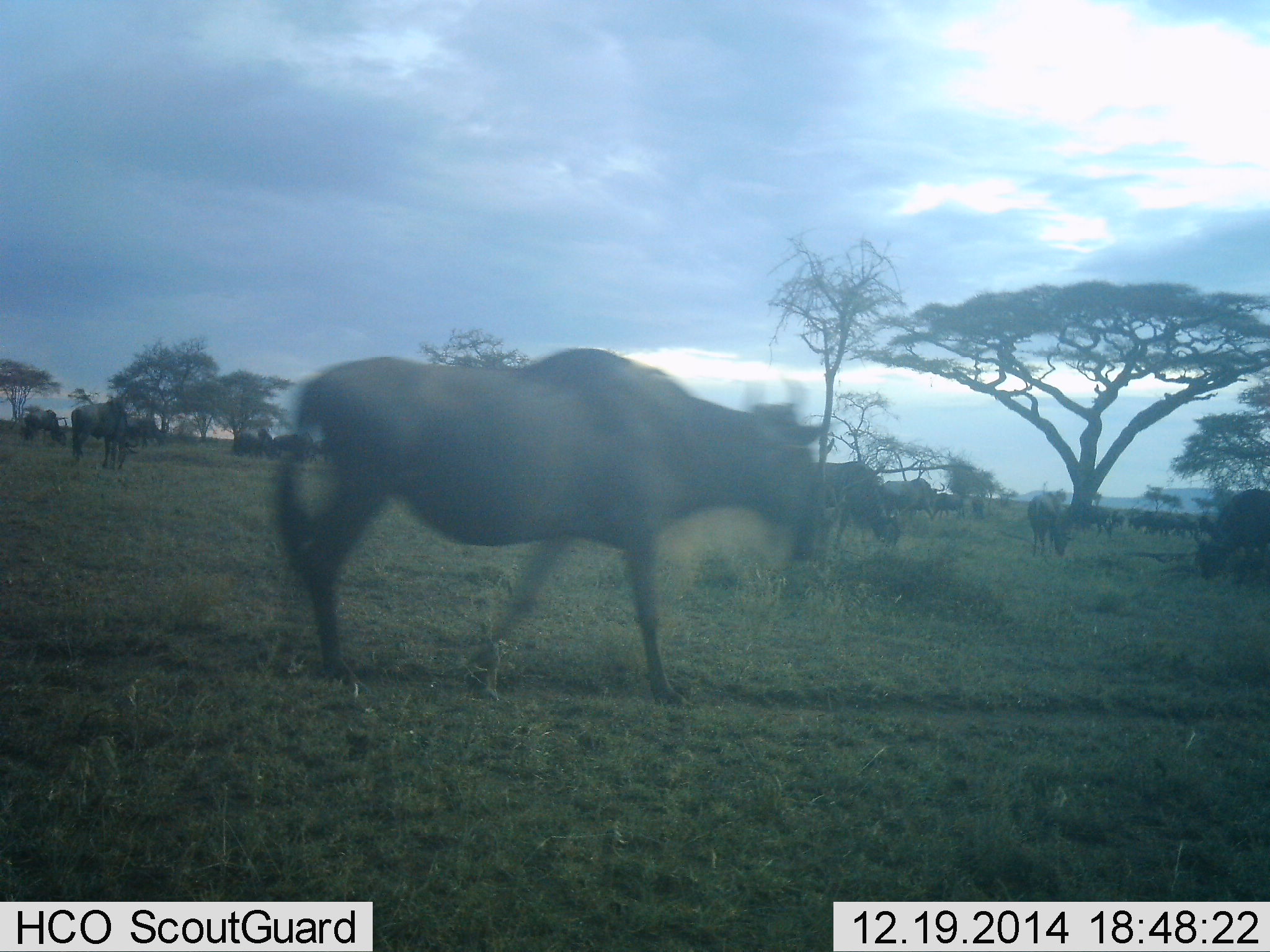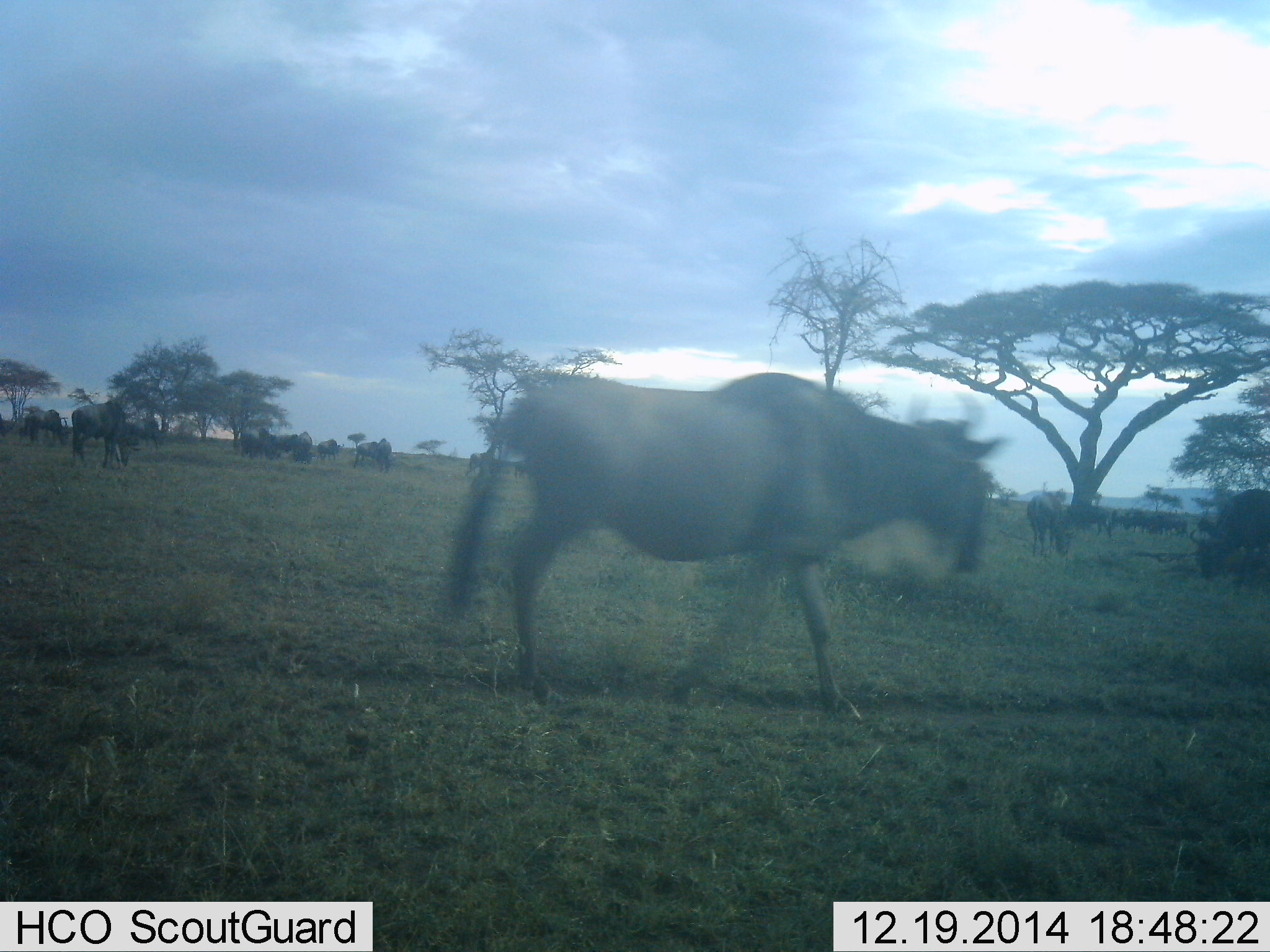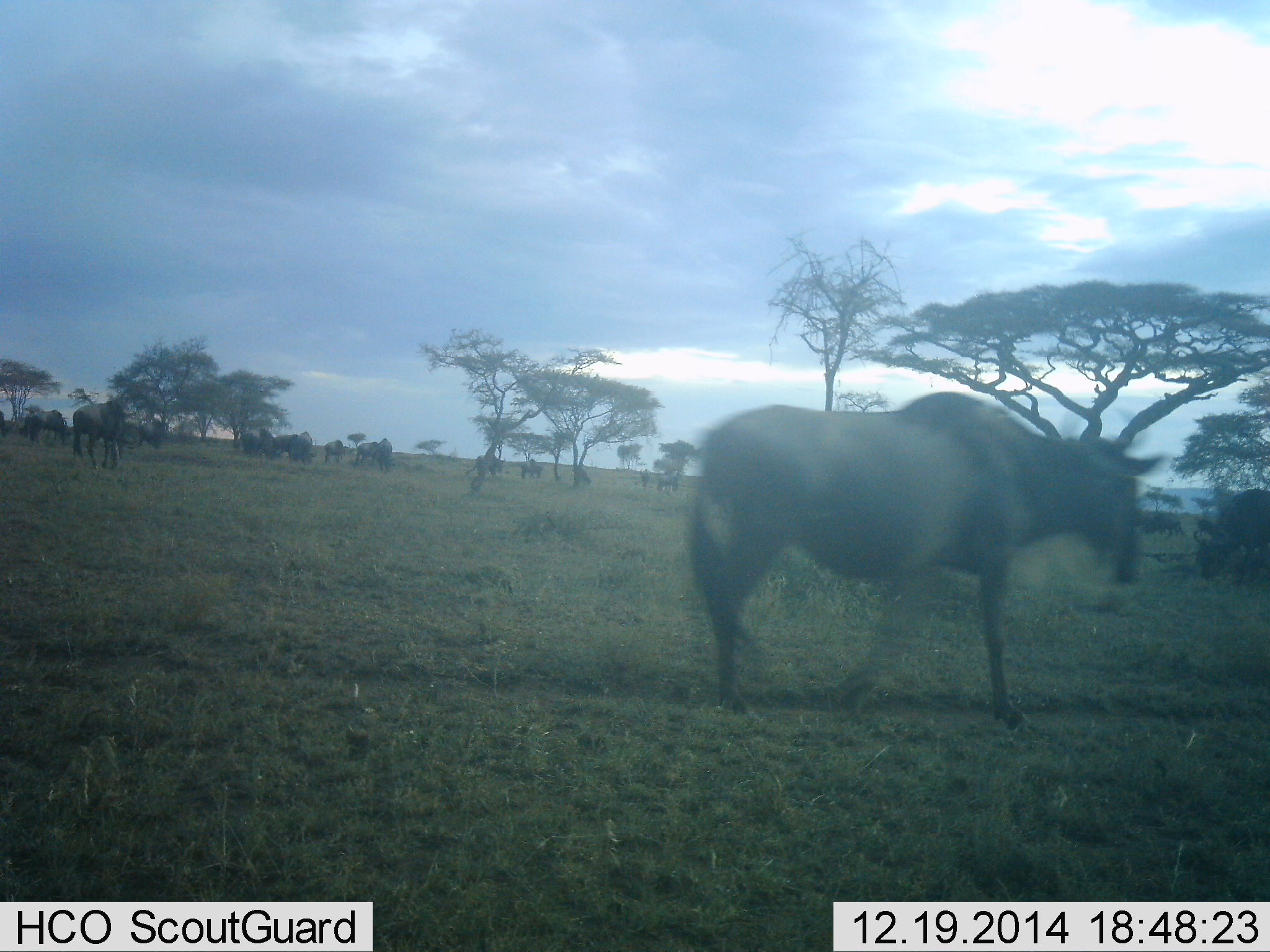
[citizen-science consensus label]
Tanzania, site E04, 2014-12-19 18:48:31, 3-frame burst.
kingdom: Animalia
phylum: Chordata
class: Mammalia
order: Artiodactyla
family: Bovidae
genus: Connochaetes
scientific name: Connochaetes taurinus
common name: blue wildebeest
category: wildebeest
Wildebeest (blue wildebeest) (Connochaetes taurinus), count 11-50. Behavior (volunteer vote fractions): standing 40%, resting 10%, moving 100%, interacting 0%. Young present (vote fraction): 0%. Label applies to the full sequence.